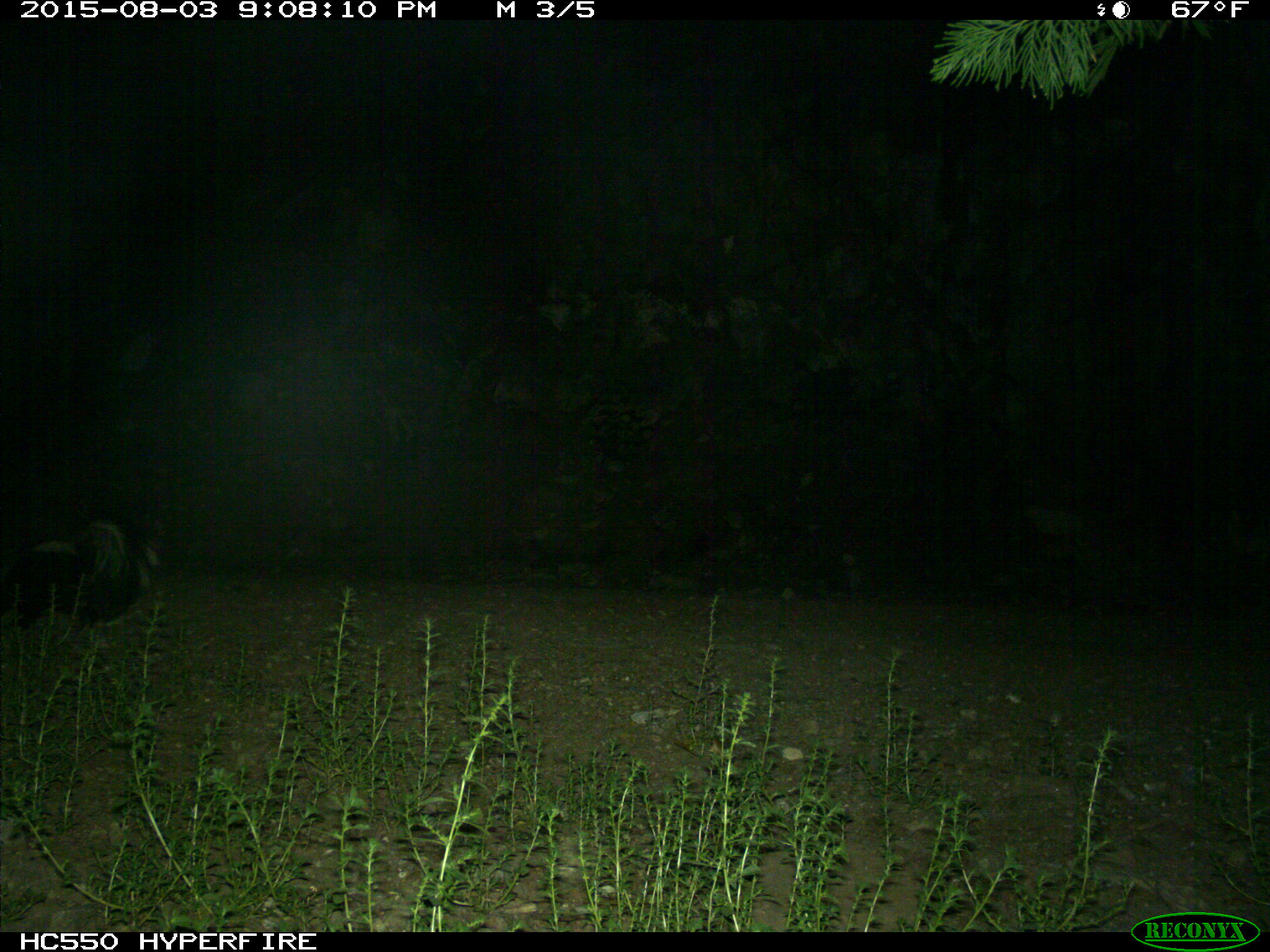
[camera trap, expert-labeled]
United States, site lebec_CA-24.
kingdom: Animalia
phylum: Chordata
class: Mammalia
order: Carnivora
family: Mephitidae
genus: Mephitis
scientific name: Mephitis mephitis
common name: striped skunk